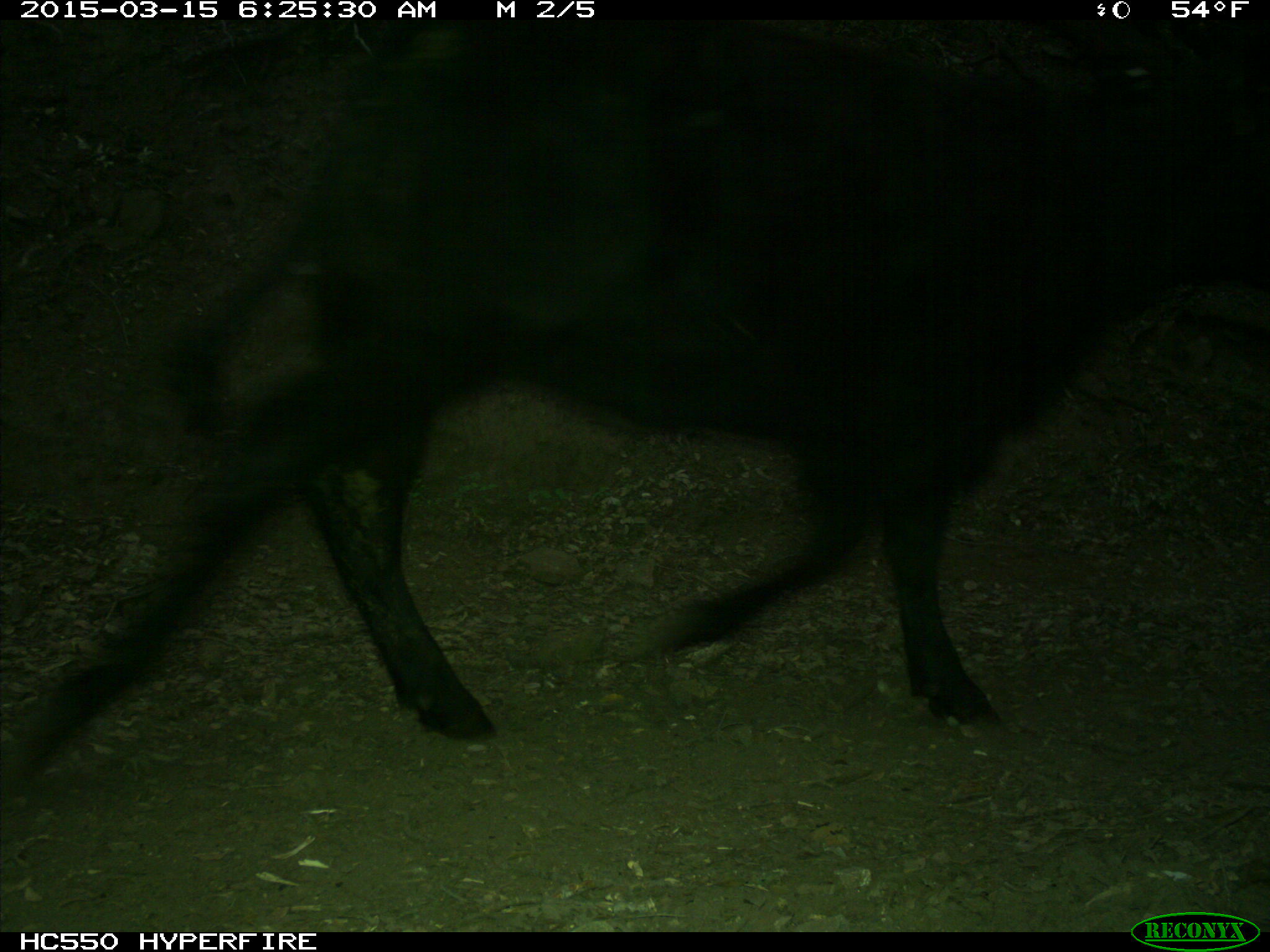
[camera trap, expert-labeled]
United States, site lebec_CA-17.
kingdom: Animalia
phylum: Chordata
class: Mammalia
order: Artiodactyla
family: Bovidae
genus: Bos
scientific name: Bos taurus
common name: domestic cow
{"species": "Bos taurus (domestic cow)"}